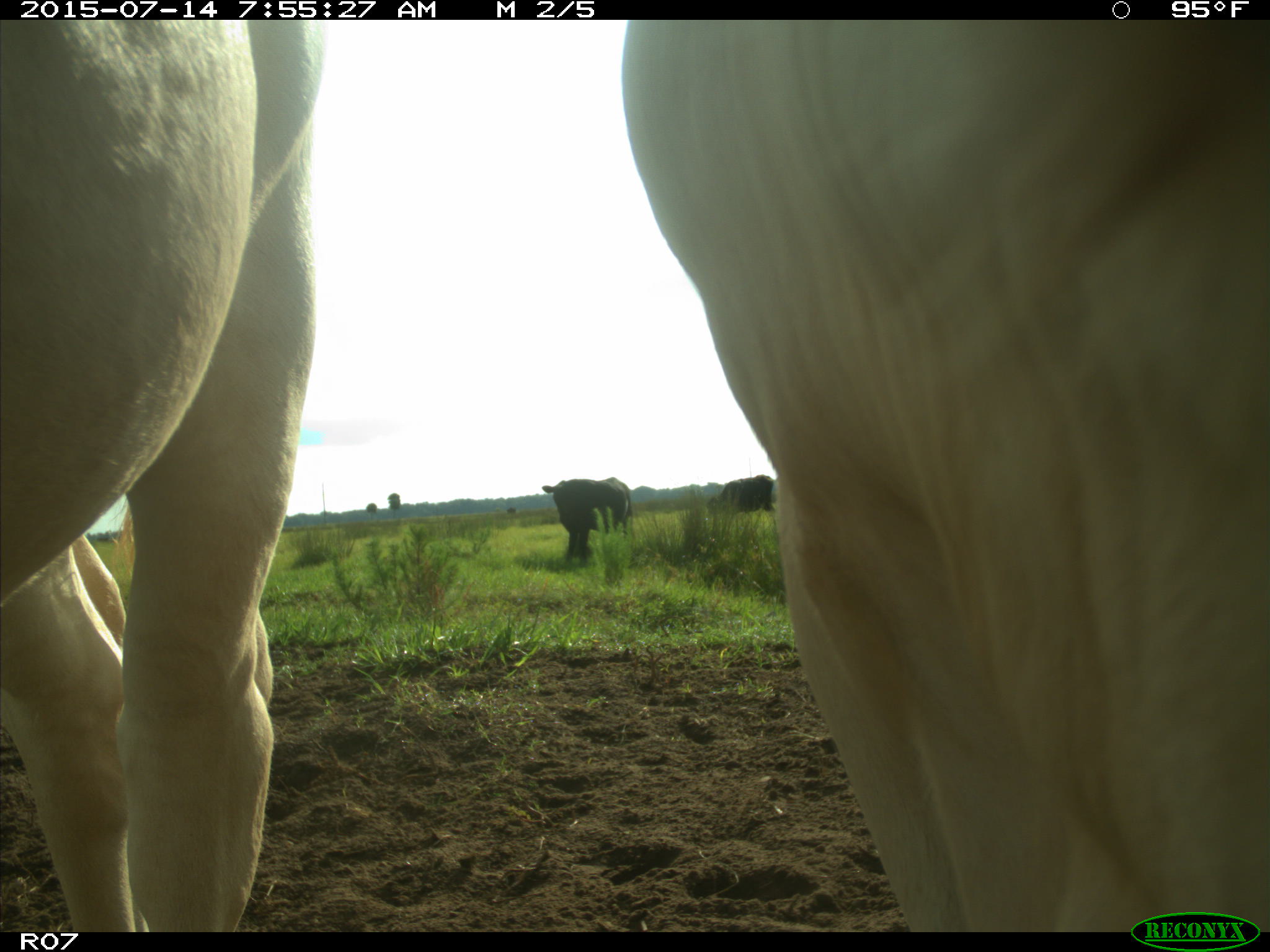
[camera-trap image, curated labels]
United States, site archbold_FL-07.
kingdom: Animalia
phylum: Chordata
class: Mammalia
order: Artiodactyla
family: Bovidae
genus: Bos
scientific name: Bos taurus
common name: domestic cow